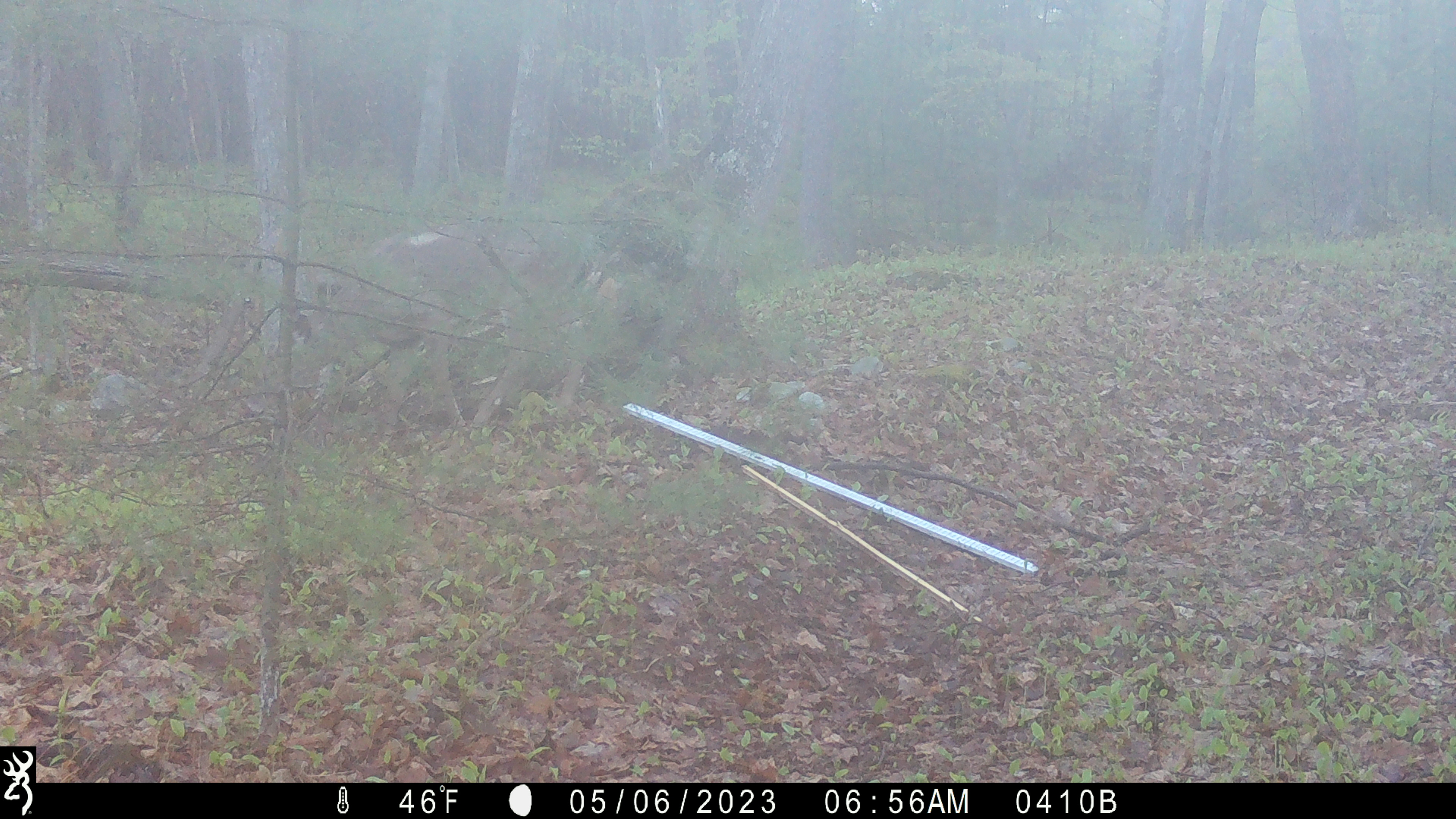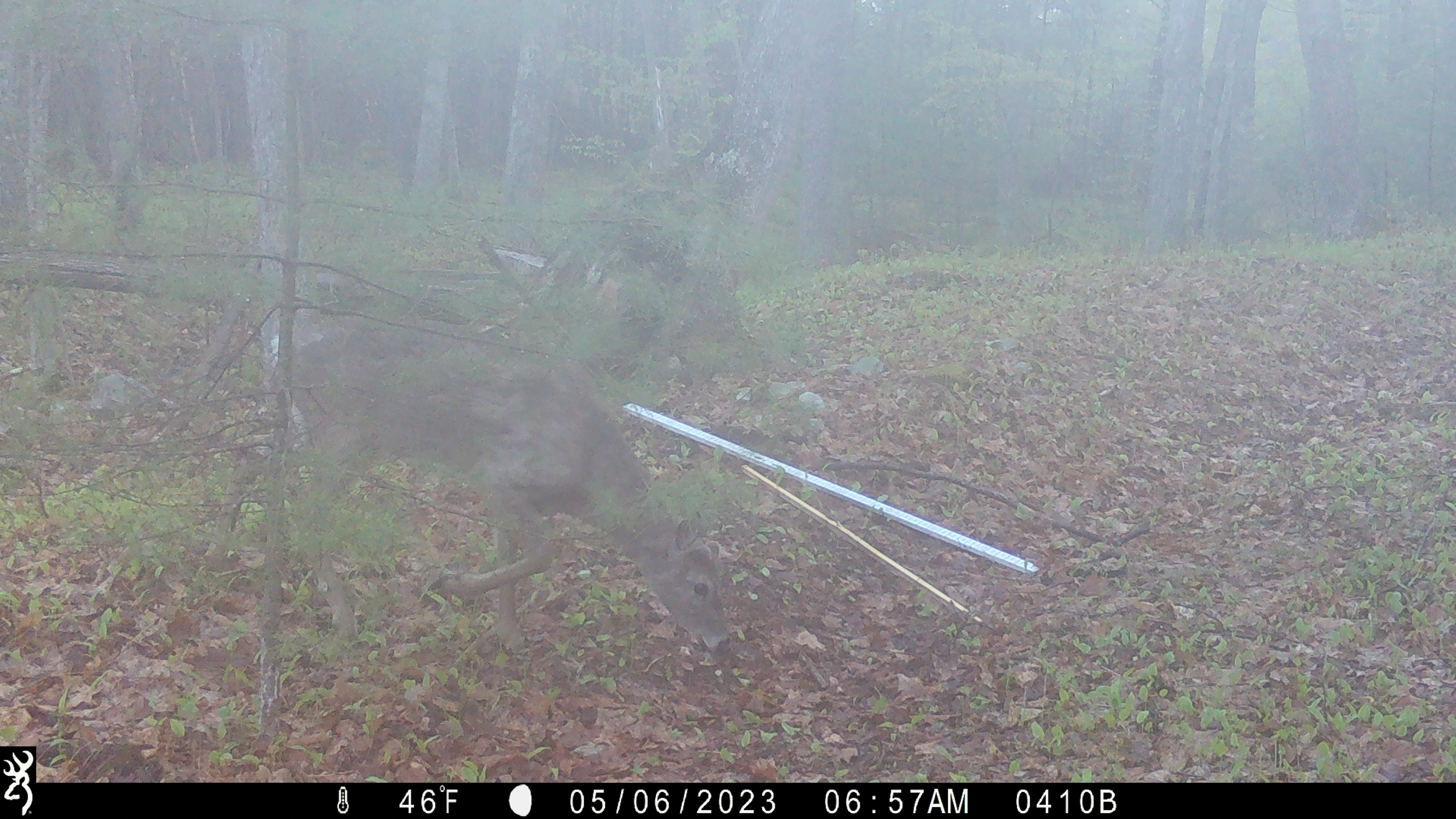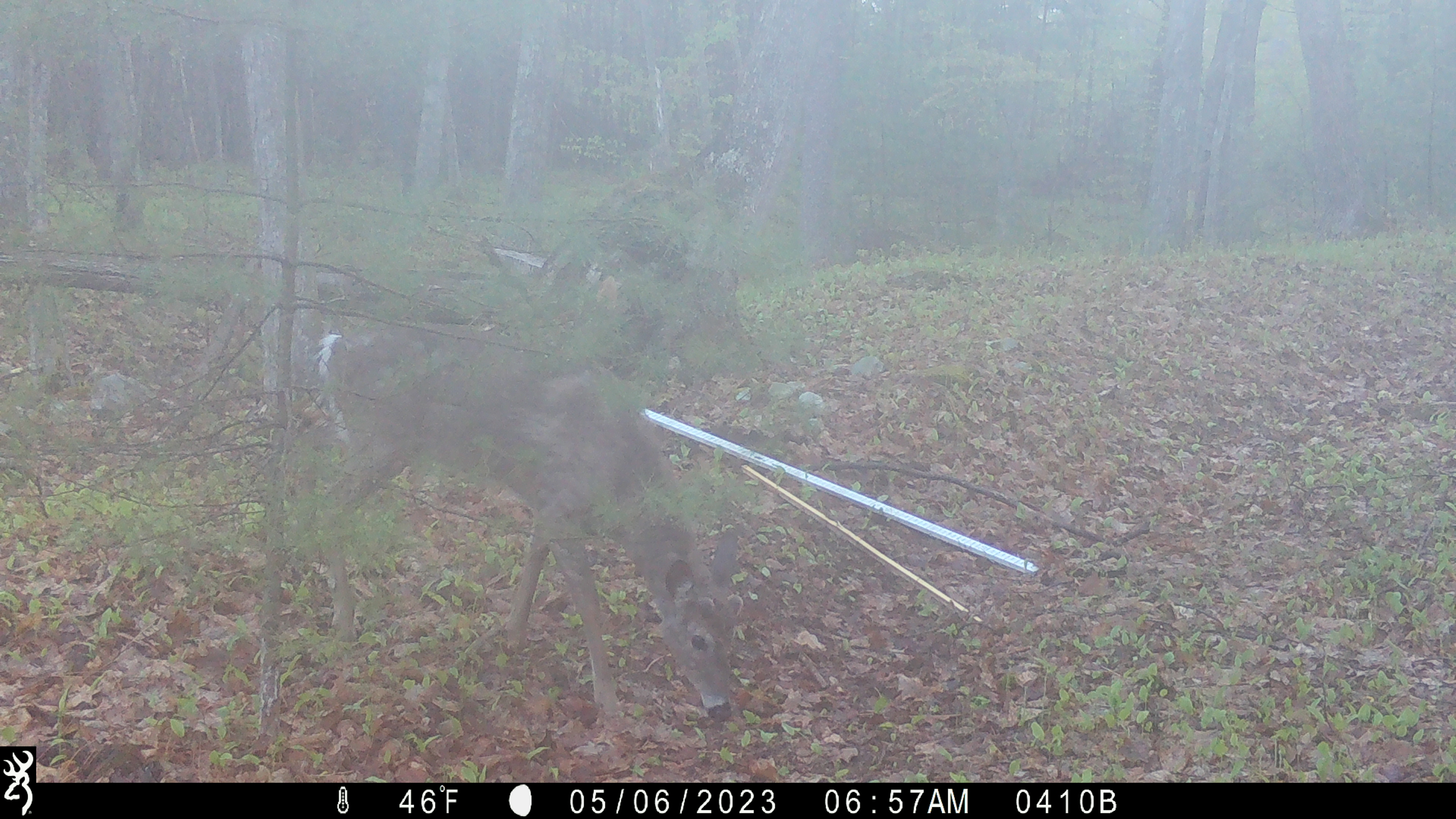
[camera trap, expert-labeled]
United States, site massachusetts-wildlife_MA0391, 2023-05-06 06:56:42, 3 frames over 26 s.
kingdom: Animalia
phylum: Chordata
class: Mammalia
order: Artiodactyla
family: Cervidae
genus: Odocoileus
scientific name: Odocoileus virginianus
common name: white-tailed deer